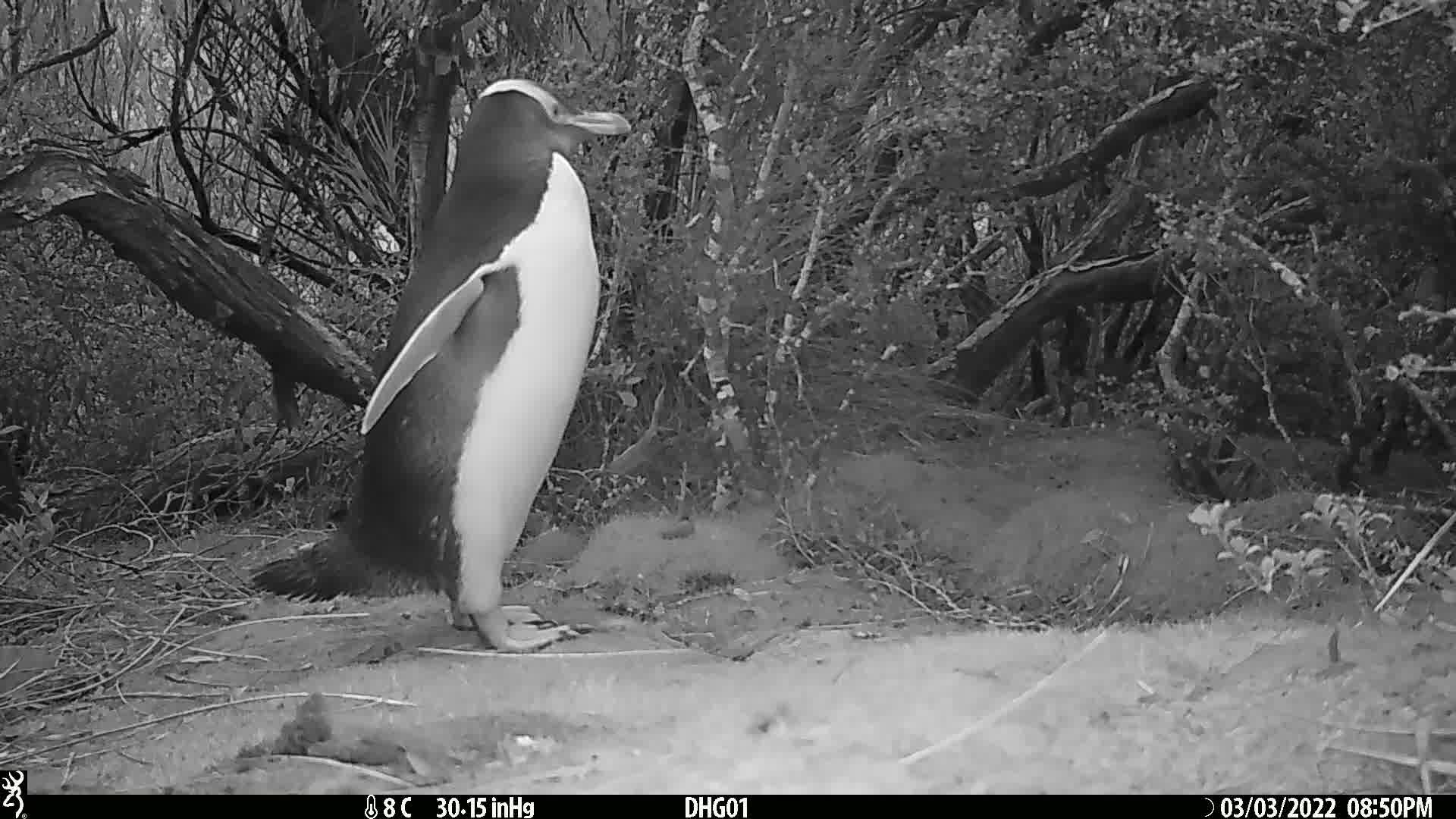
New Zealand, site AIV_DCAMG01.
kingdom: Animalia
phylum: Chordata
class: Aves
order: Sphenisciformes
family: Spheniscidae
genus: Megadyptes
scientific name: Megadyptes antipodes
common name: yellow-eyed penguin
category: yellow eyed penguin